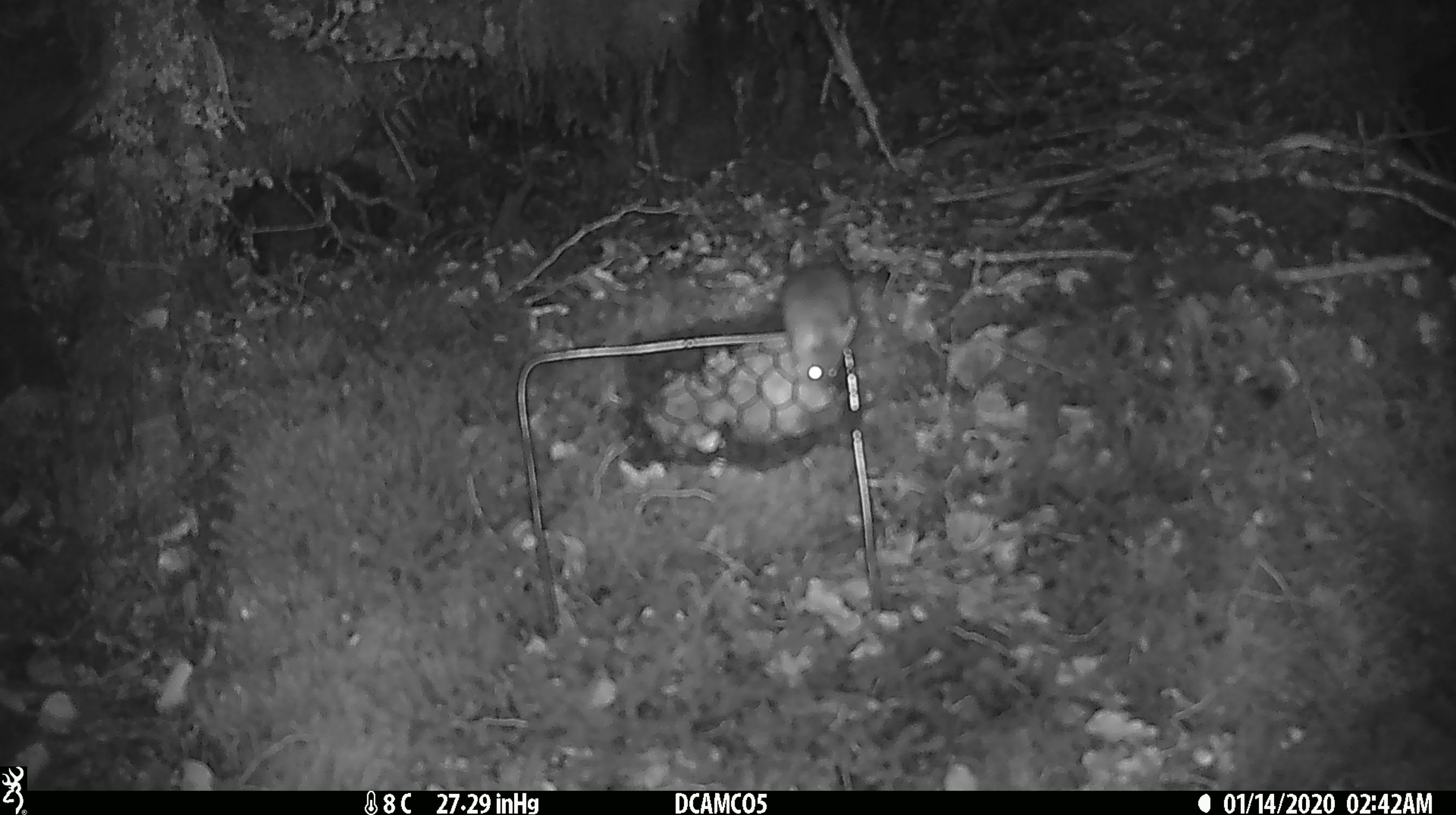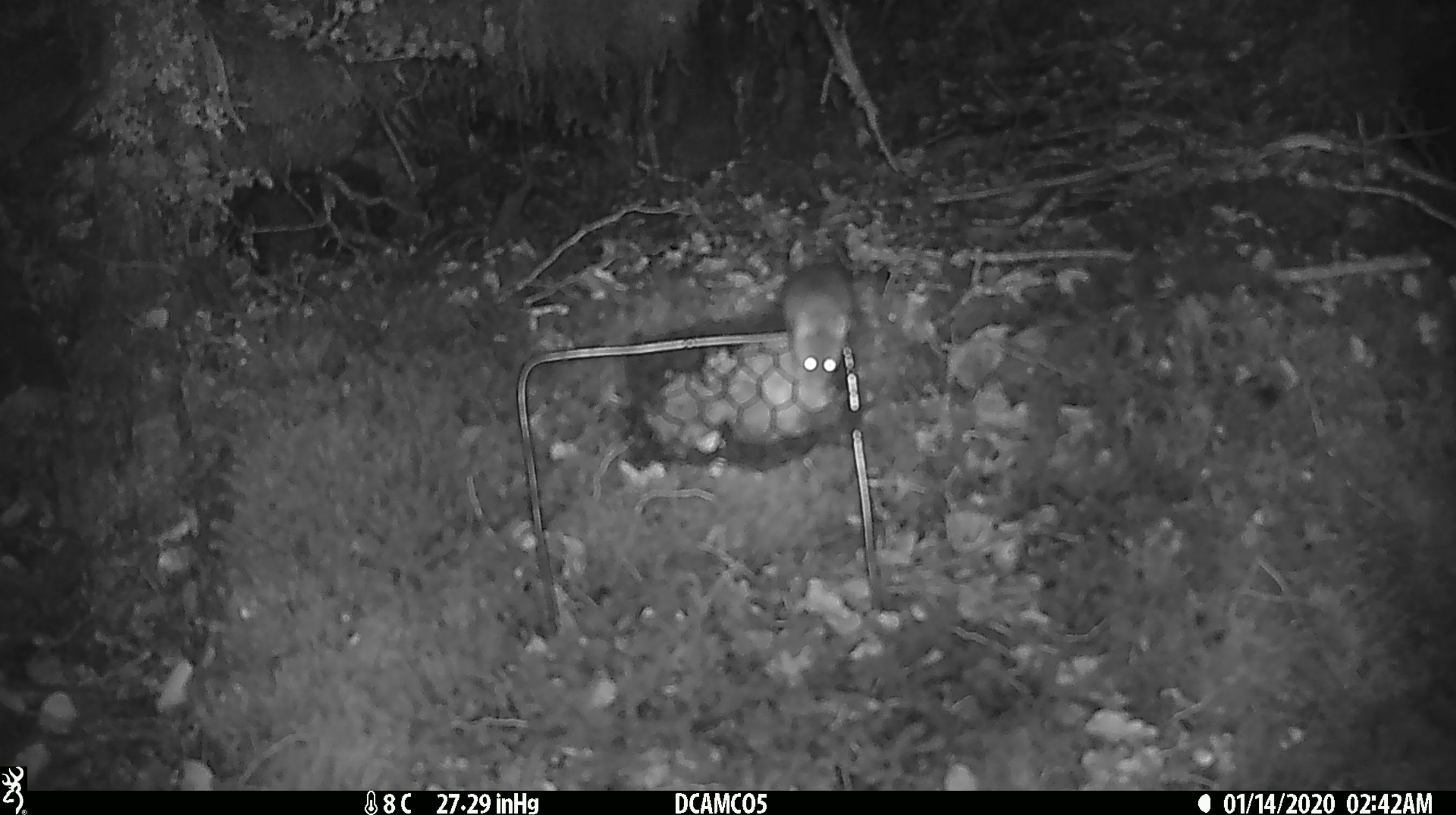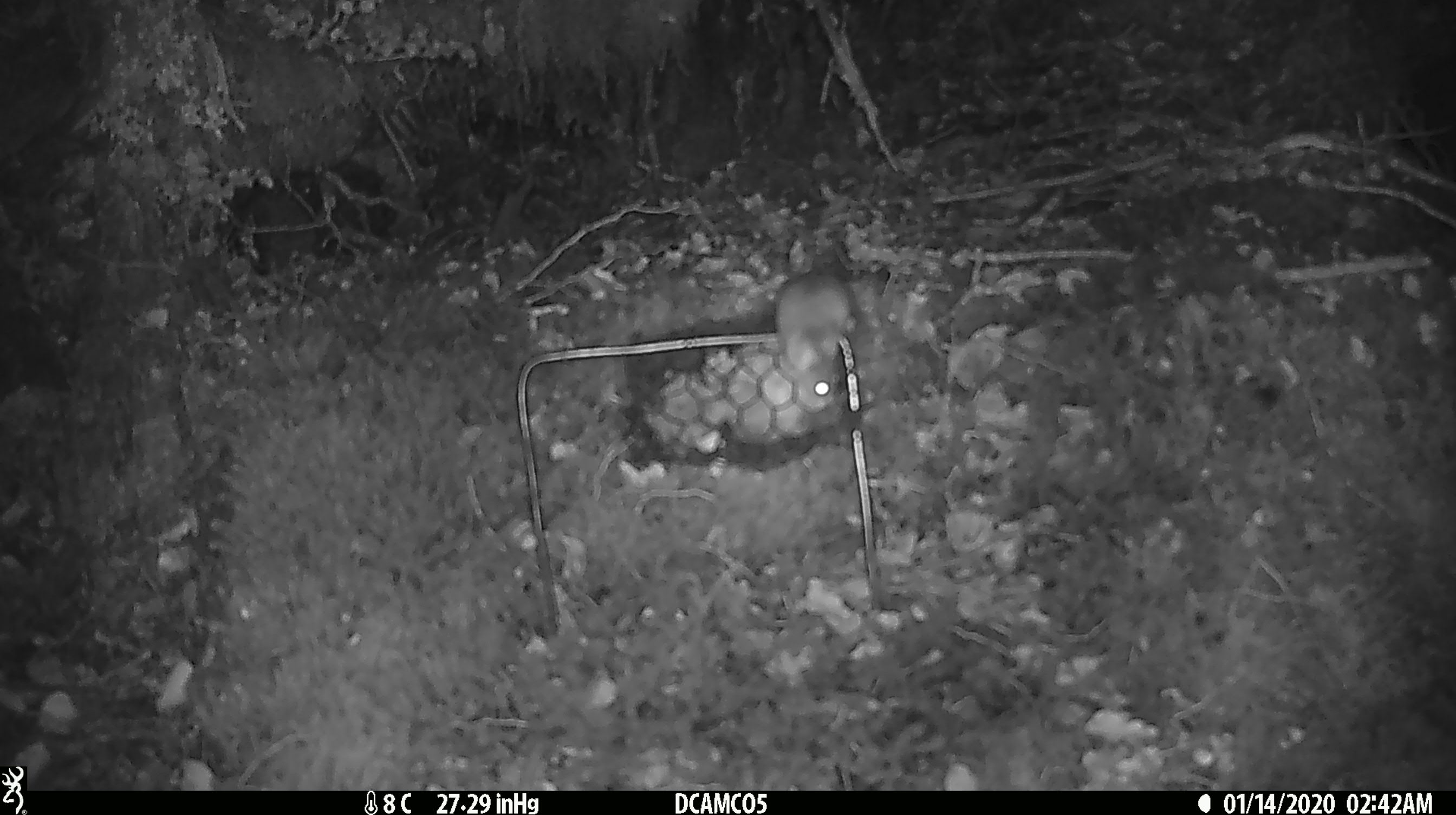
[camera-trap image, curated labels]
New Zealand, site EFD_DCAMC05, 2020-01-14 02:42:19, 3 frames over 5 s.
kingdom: Animalia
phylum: Chordata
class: Mammalia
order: Rodentia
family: Muridae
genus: Mus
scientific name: Mus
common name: mouse